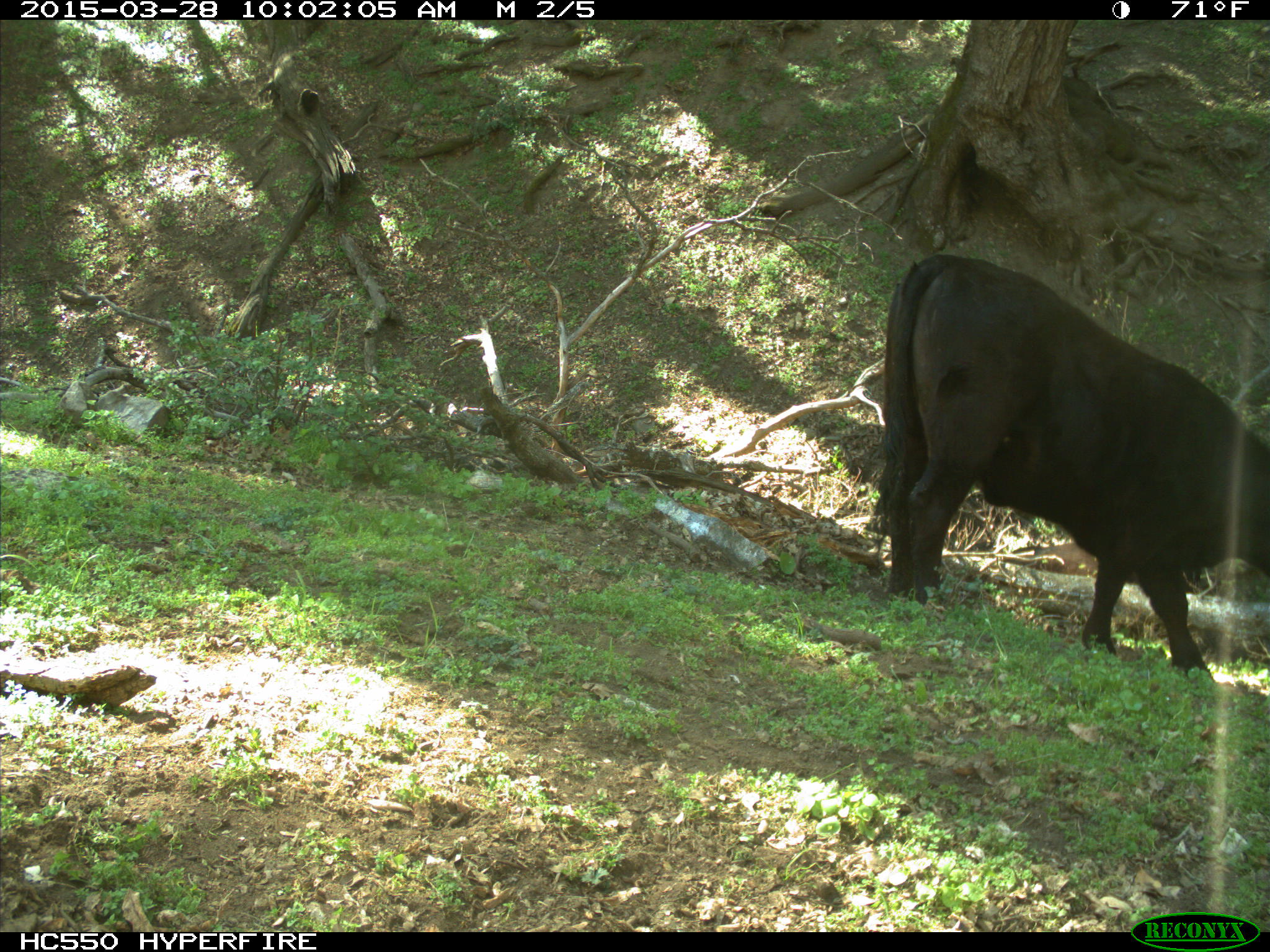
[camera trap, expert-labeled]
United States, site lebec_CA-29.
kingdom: Animalia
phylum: Chordata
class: Mammalia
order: Artiodactyla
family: Bovidae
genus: Bos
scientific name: Bos taurus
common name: domestic cow